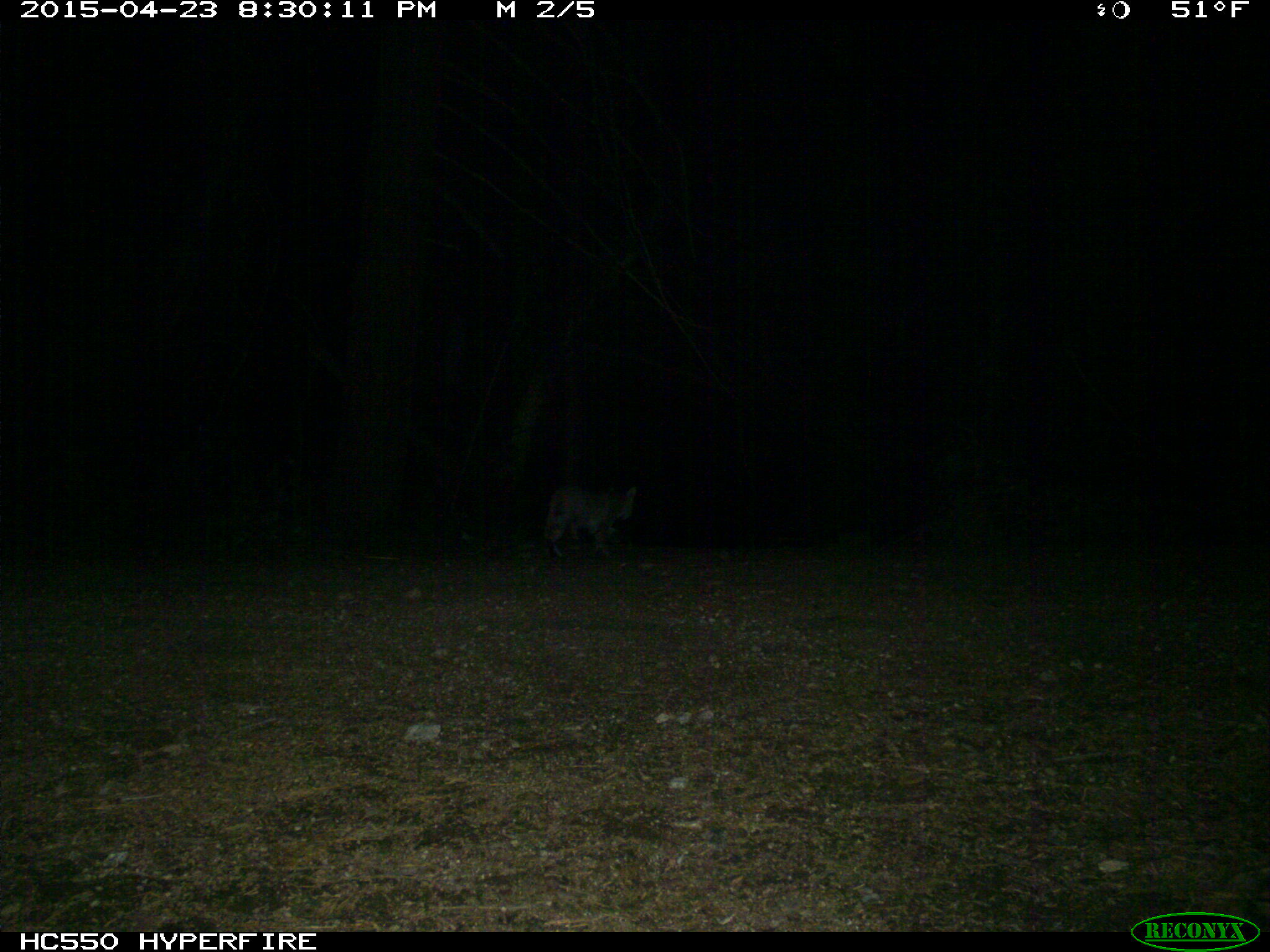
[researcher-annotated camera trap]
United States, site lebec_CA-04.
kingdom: Animalia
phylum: Chordata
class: Mammalia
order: Carnivora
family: Felidae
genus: Lynx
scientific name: Lynx rufus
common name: bobcat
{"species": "Lynx rufus (bobcat)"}